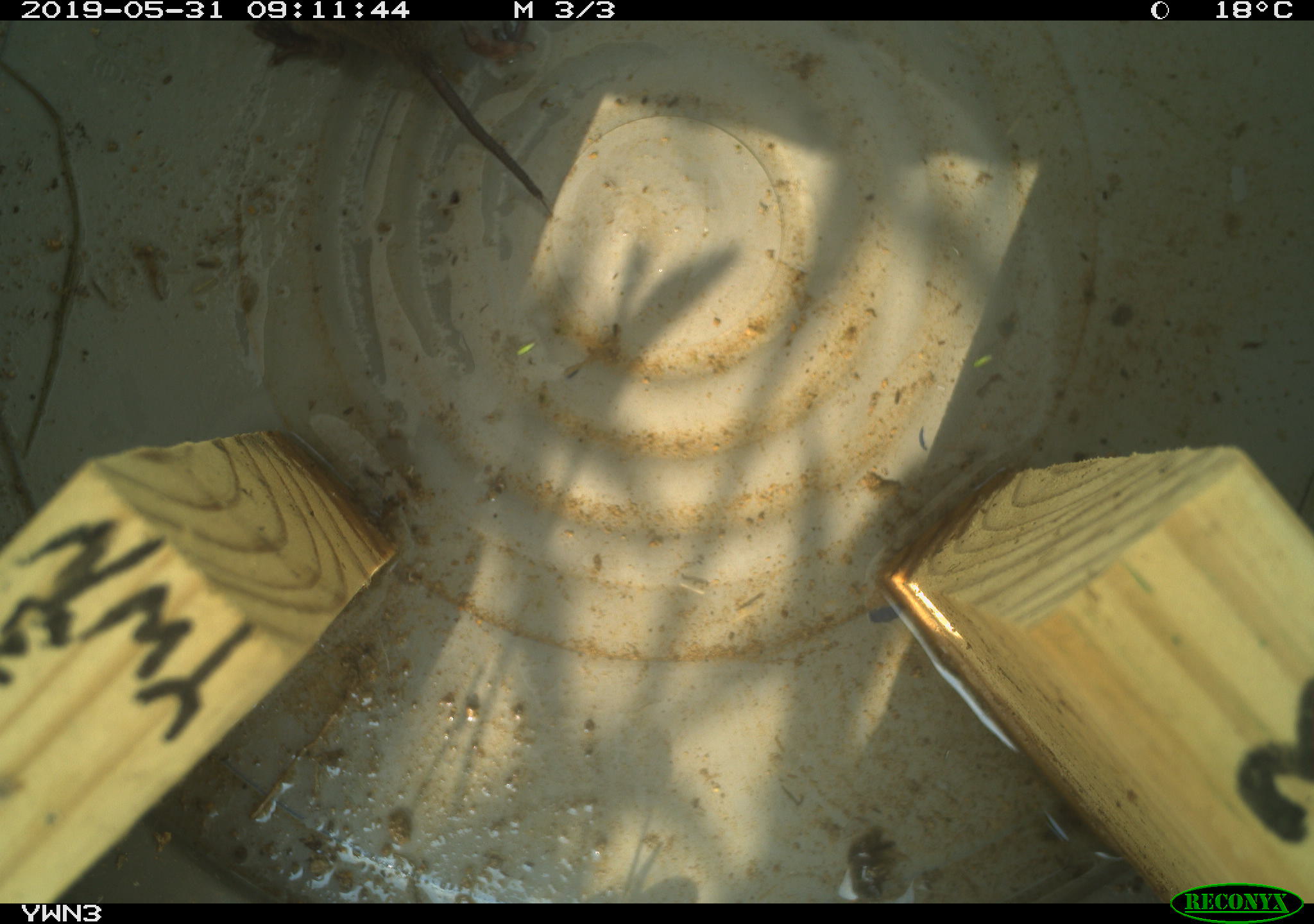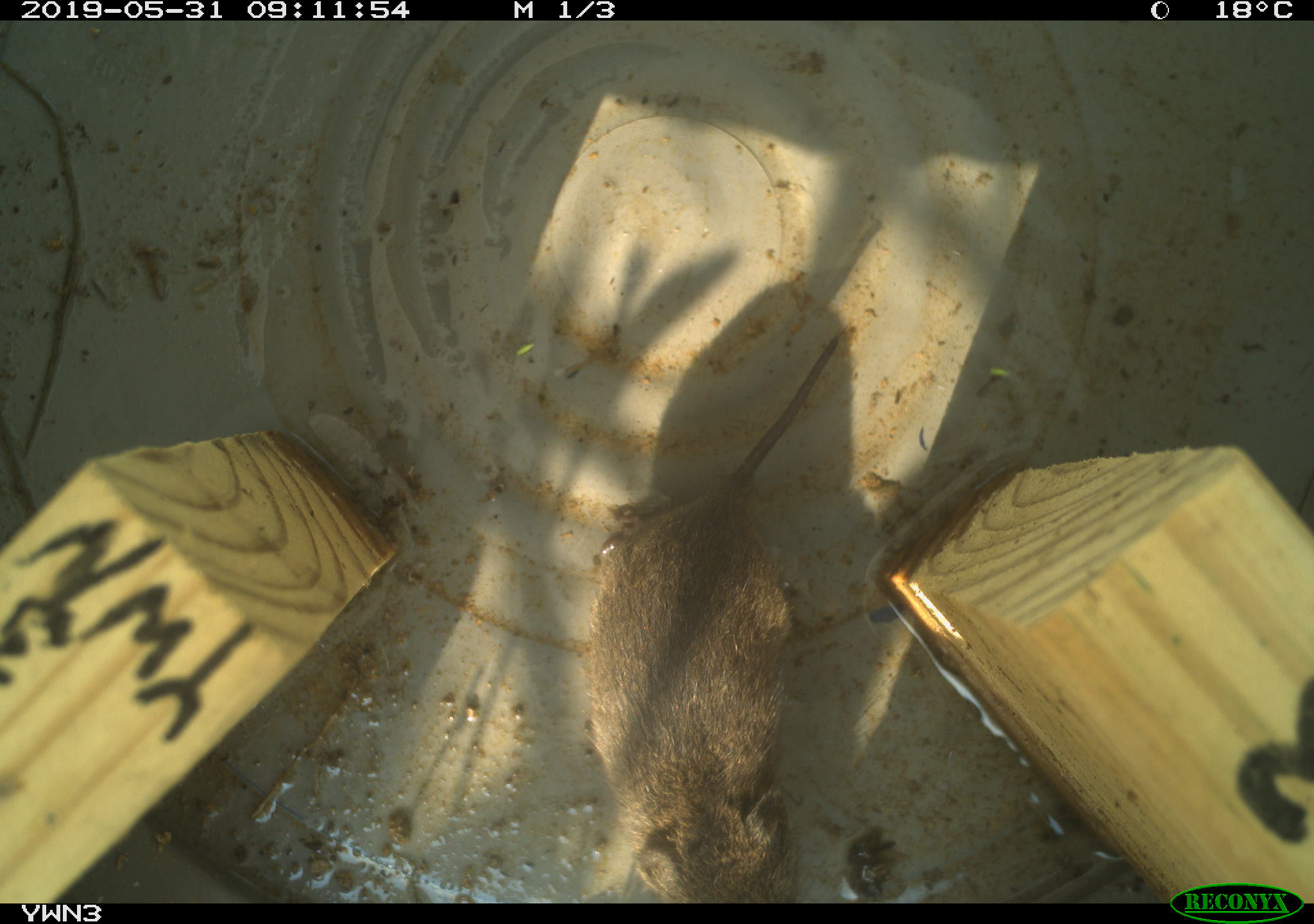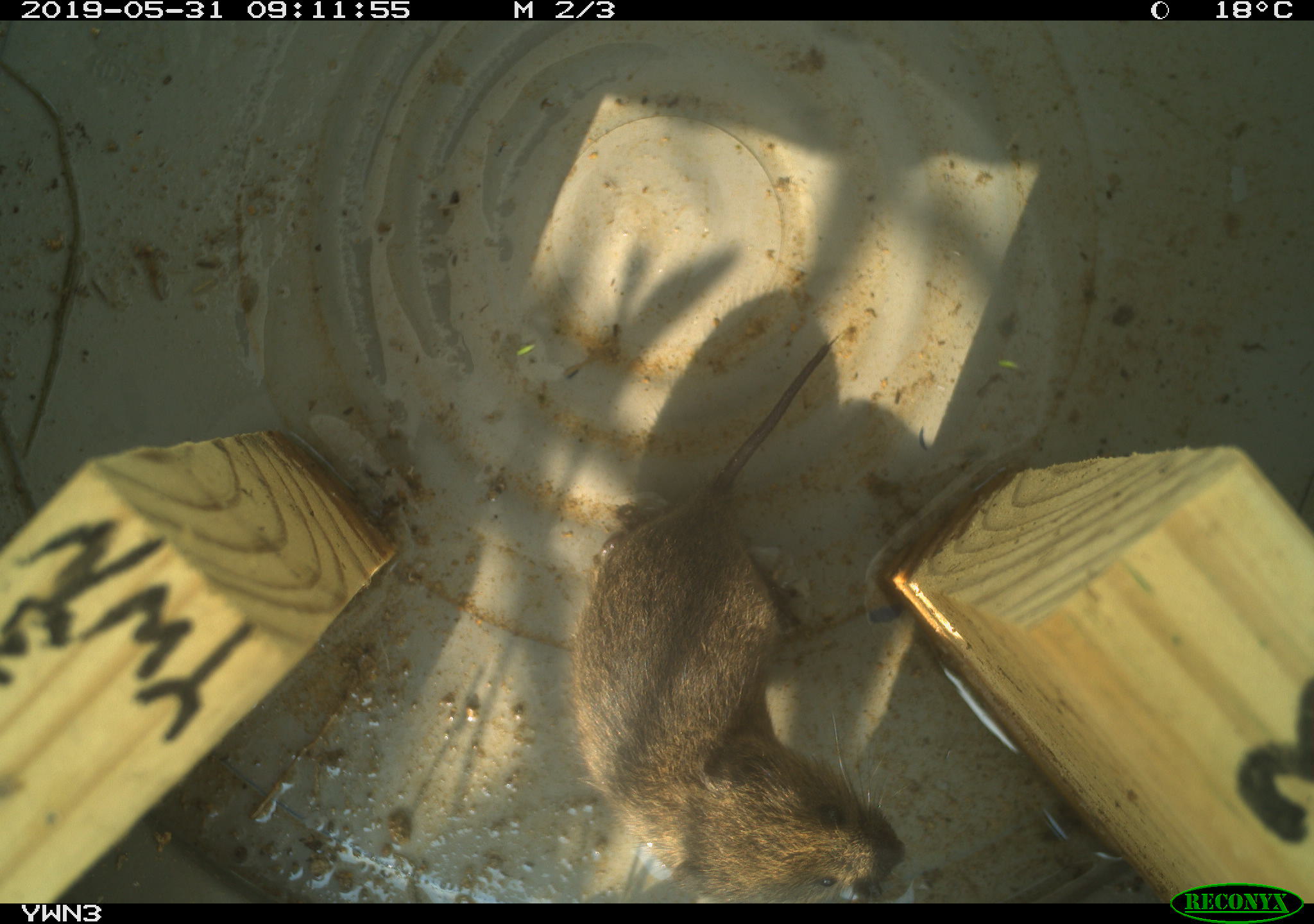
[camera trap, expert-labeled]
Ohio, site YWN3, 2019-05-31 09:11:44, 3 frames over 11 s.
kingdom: Animalia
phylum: Chordata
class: Mammalia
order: Rodentia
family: Cricetidae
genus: Microtus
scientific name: Microtus pennsylvanicus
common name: meadow vole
Meadow vole (Microtus pennsylvanicus).